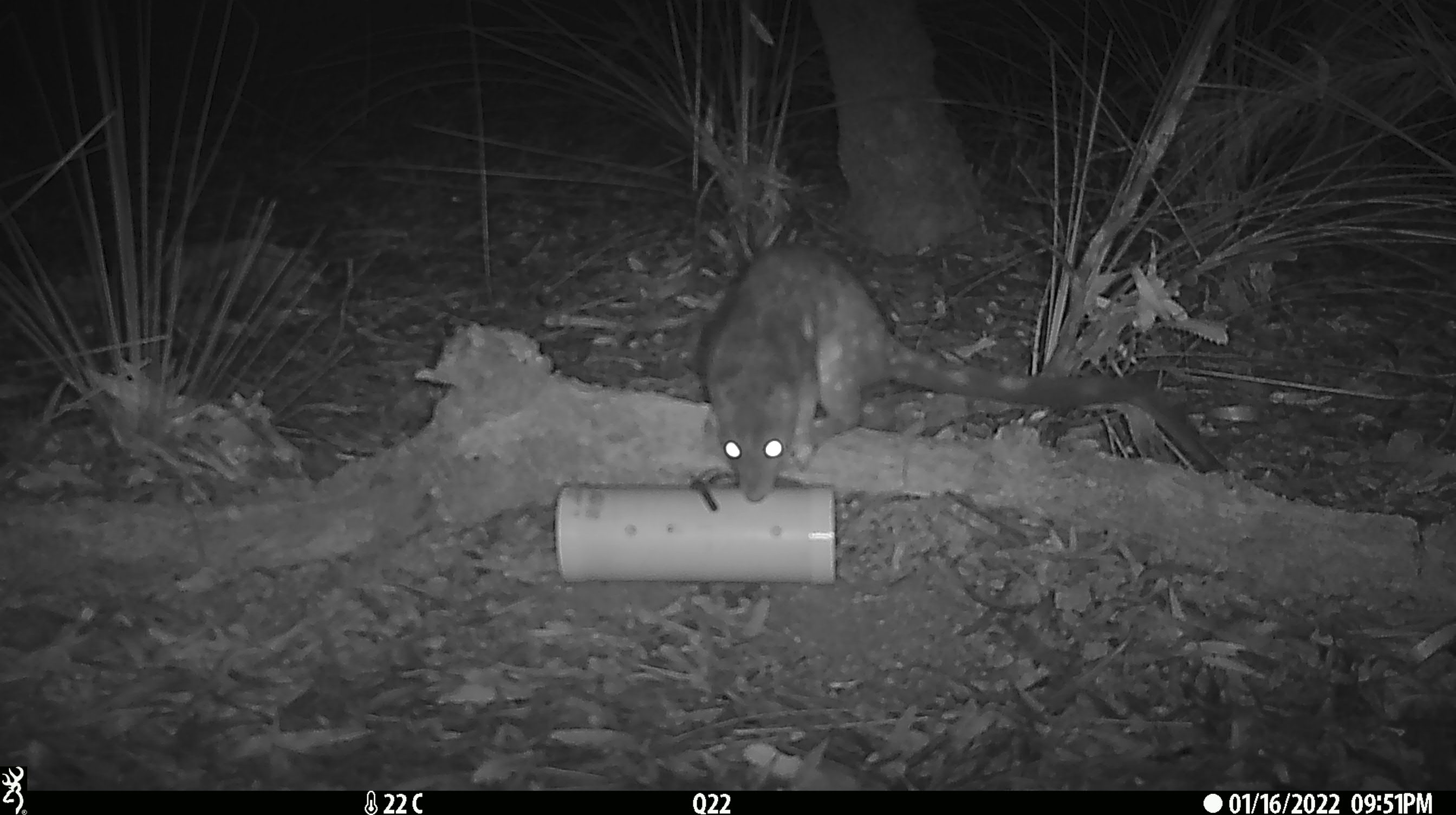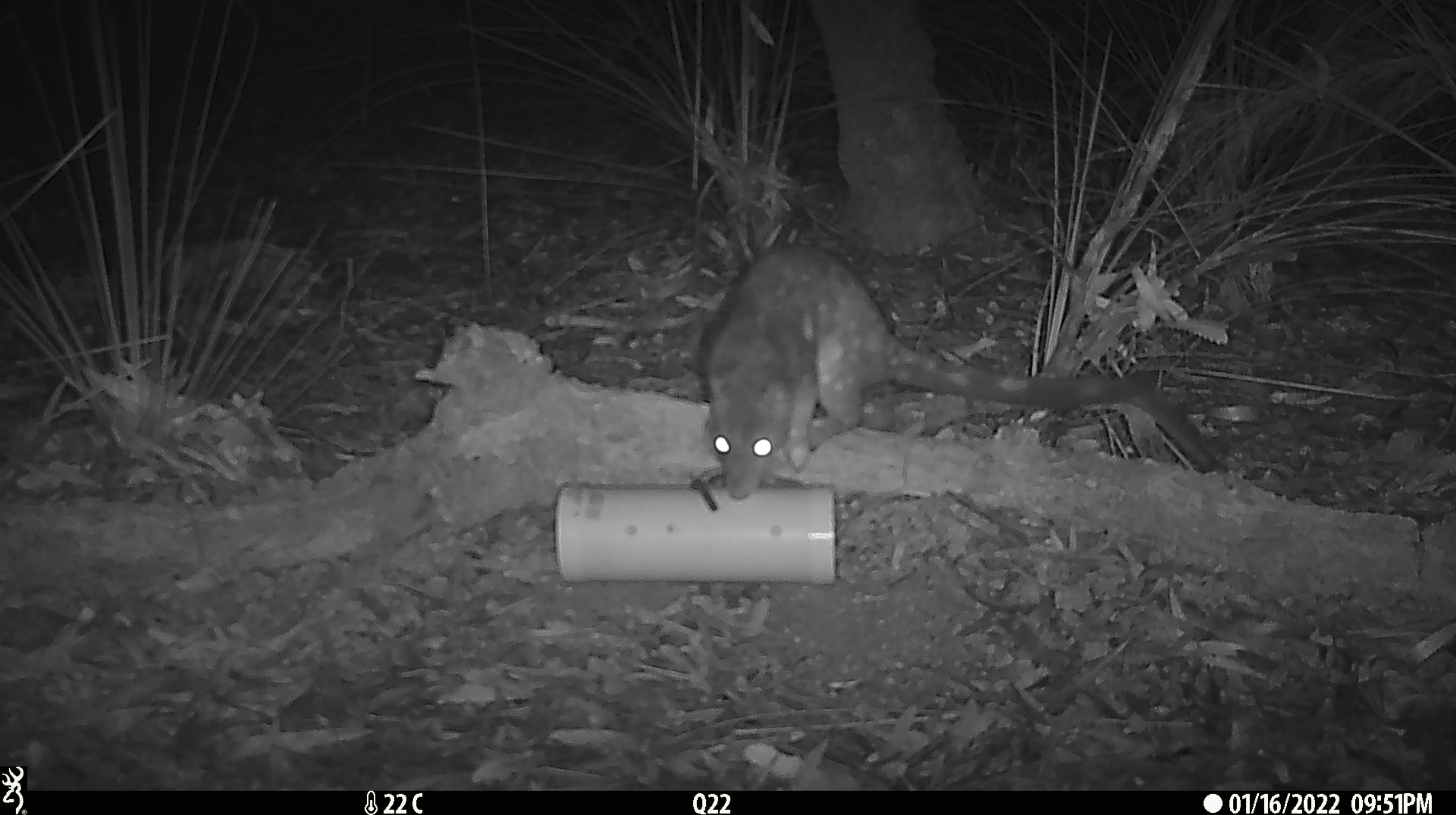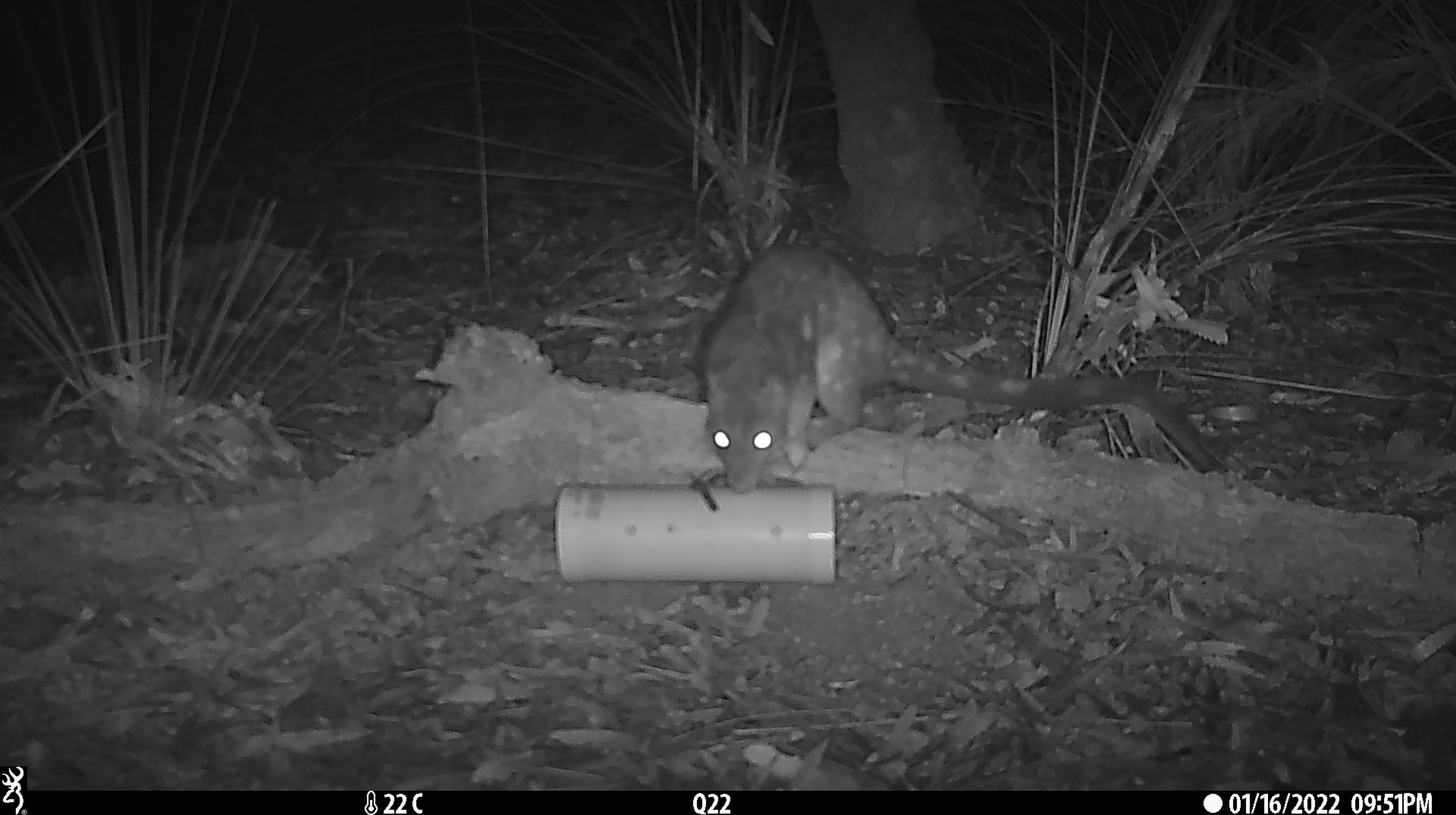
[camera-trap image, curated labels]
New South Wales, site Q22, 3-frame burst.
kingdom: Animalia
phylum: Chordata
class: Mammalia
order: Dasyuromorphia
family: Dasyuridae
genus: Dasyurus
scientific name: Dasyurus maculatus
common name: spotted-tailed quoll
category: quoll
Quoll (spotted-tailed quoll) (Dasyurus maculatus).